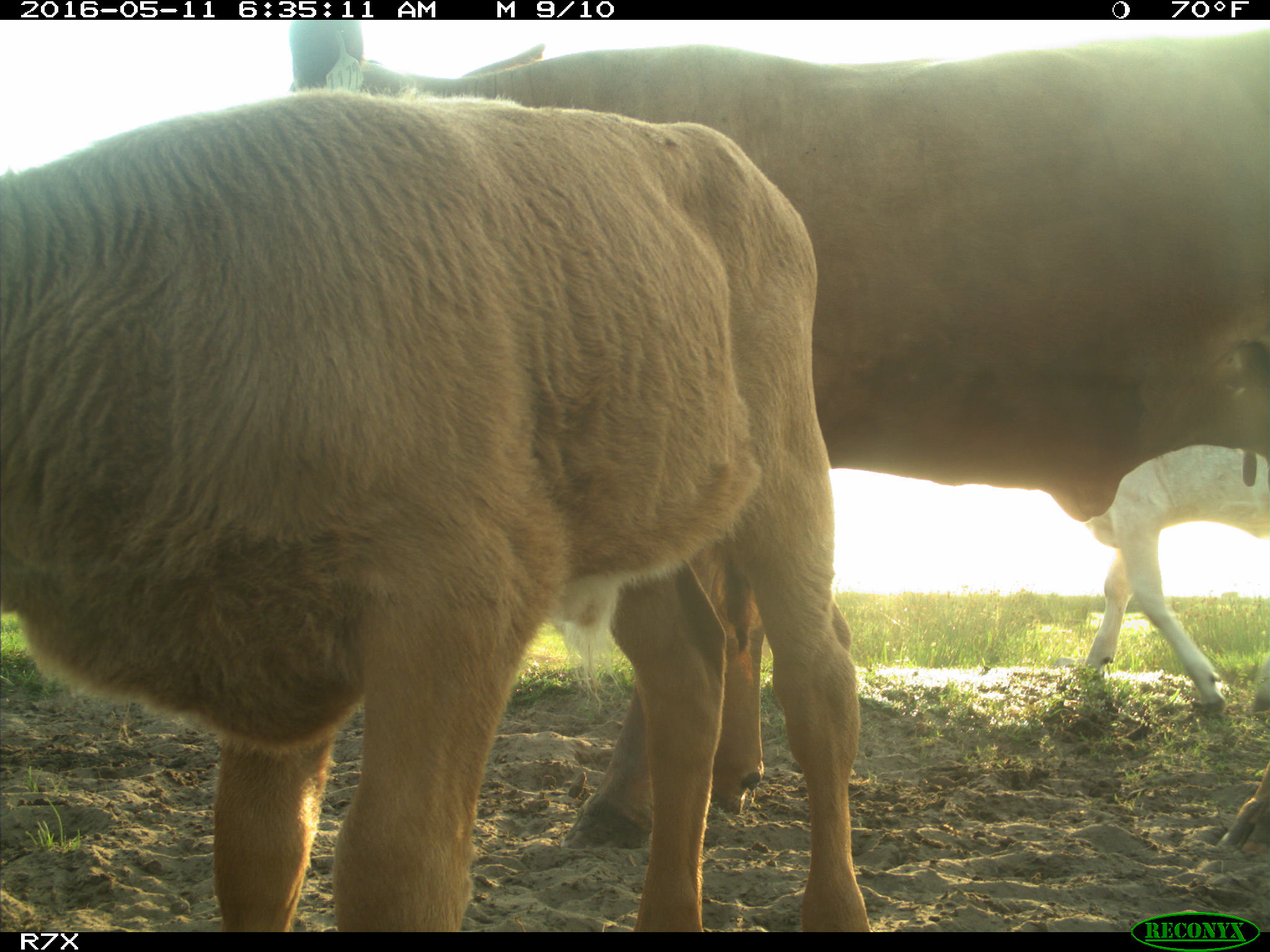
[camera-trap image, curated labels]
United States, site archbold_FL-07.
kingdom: Animalia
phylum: Chordata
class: Mammalia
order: Artiodactyla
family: Bovidae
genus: Bos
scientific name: Bos taurus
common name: domestic cow